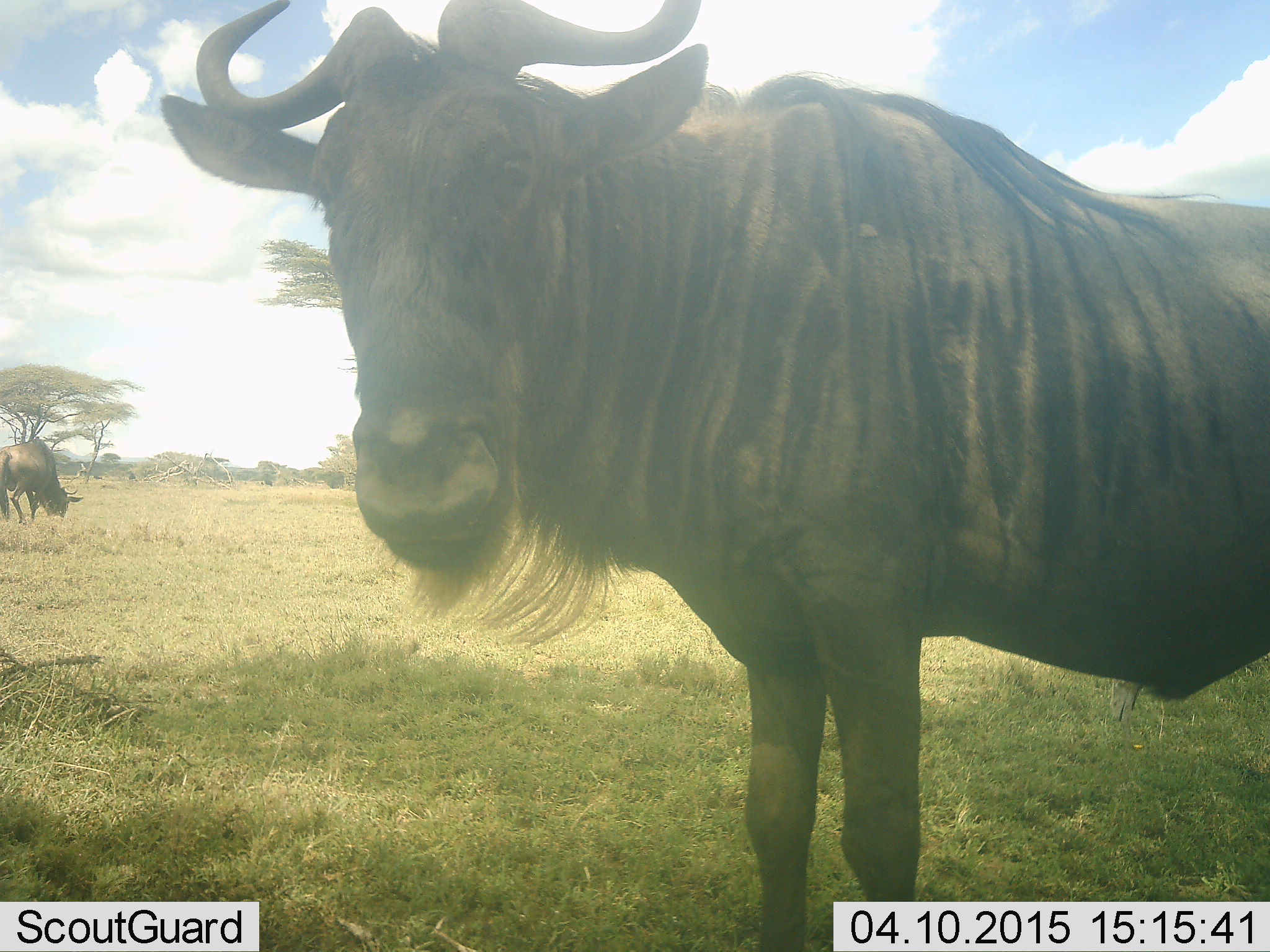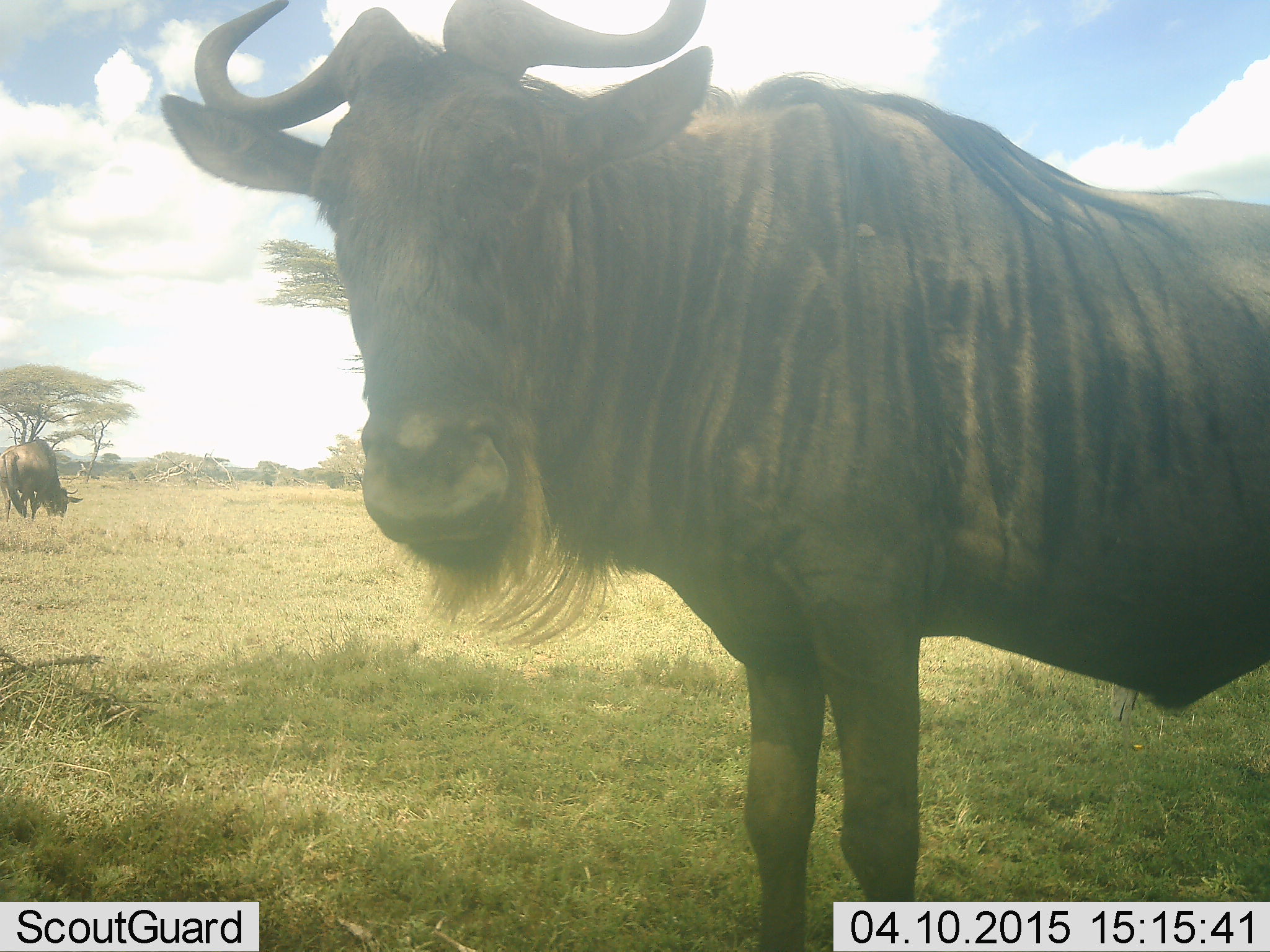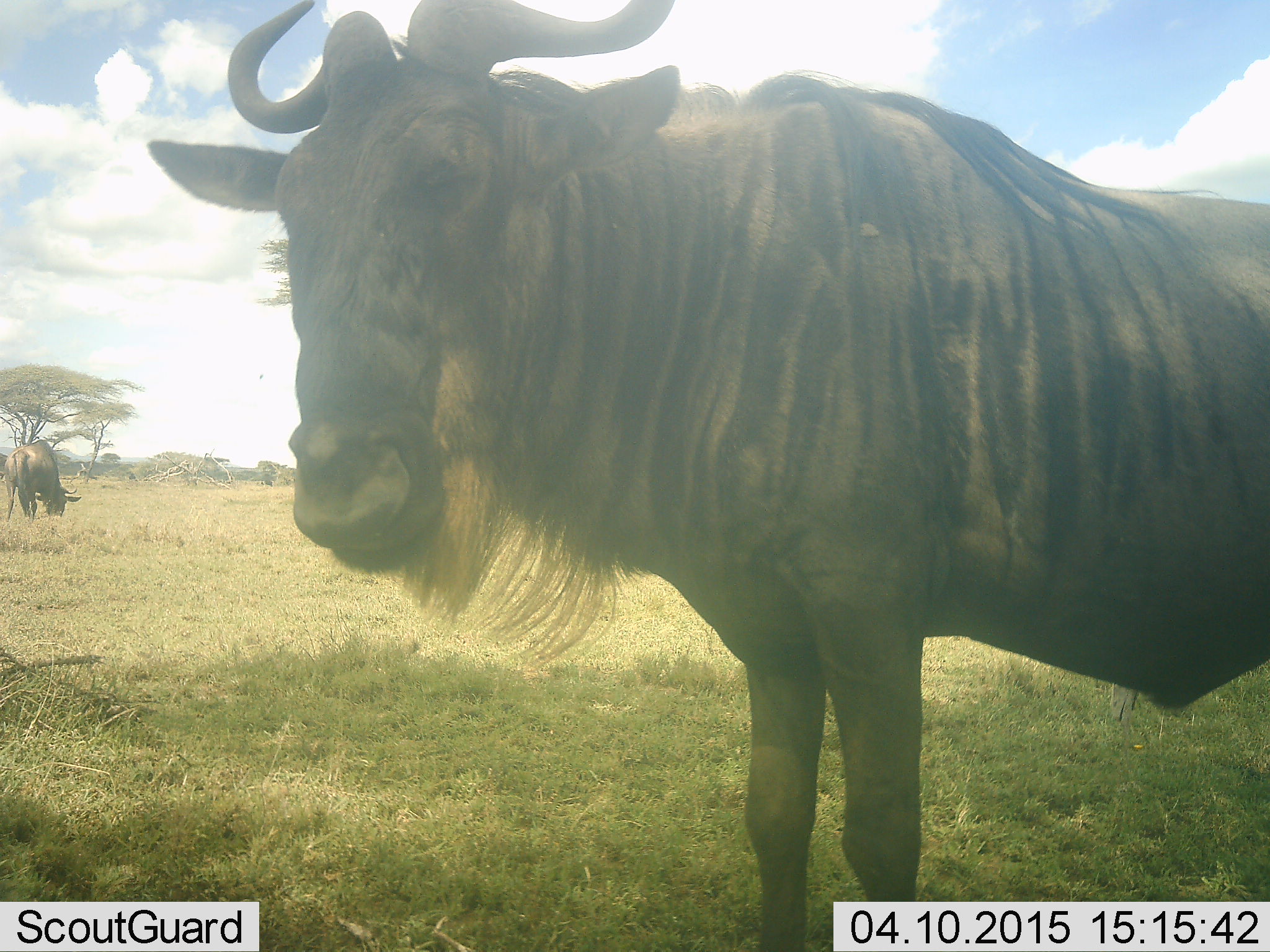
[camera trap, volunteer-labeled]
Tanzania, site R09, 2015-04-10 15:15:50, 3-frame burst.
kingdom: Animalia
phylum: Chordata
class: Mammalia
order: Artiodactyla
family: Bovidae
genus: Connochaetes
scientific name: Connochaetes taurinus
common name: blue wildebeest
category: wildebeest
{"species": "wildebeest (blue wildebeest) (Connochaetes taurinus)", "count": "2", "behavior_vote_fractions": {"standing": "100%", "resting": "0%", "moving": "0%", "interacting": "0%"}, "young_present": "0%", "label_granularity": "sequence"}